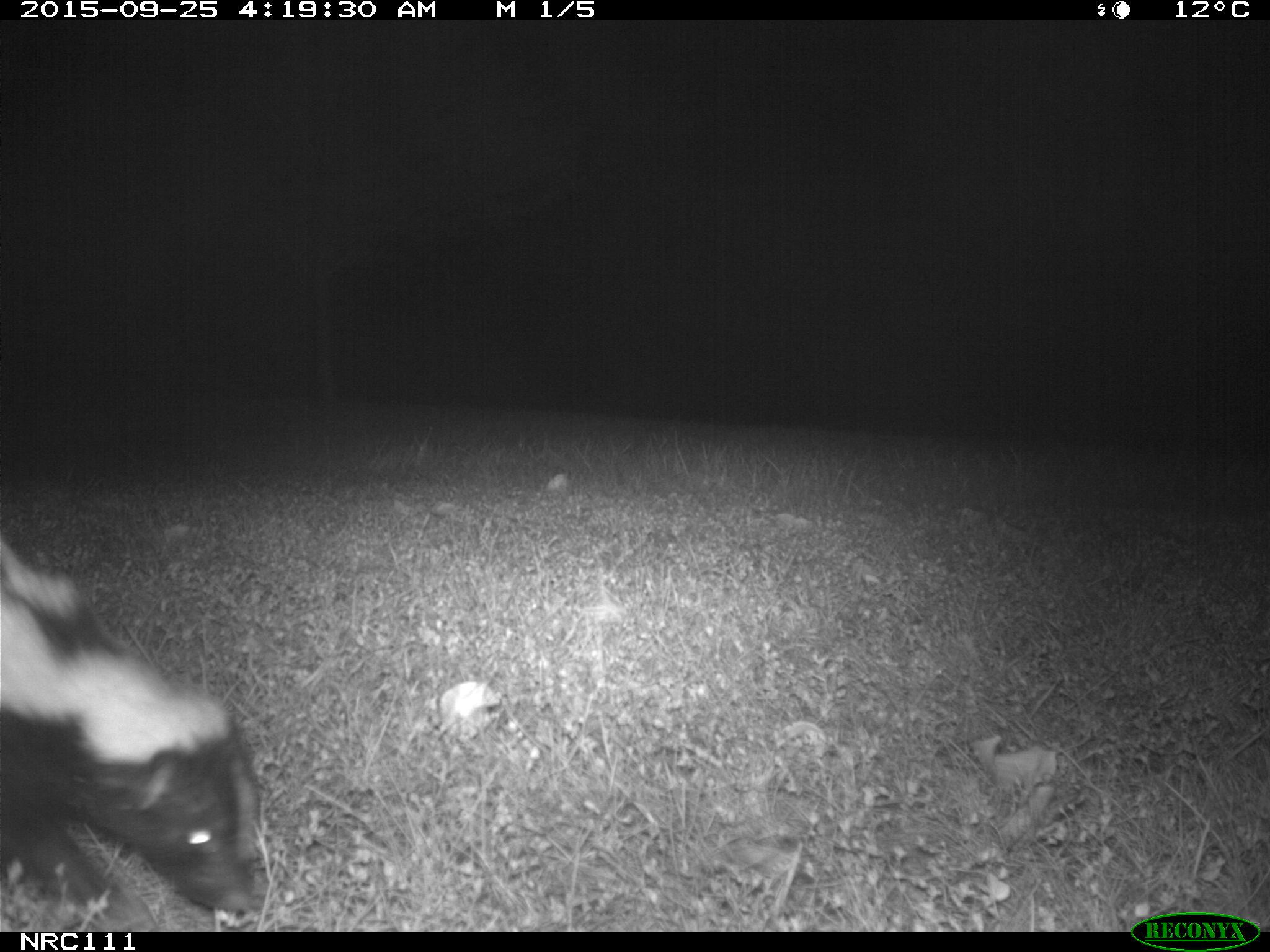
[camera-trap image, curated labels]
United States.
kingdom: Animalia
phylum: Chordata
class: Mammalia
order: Carnivora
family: Mephitidae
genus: Mephitis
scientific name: Mephitis mephitis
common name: striped skunk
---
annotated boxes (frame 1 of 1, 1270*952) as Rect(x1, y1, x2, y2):
Striped Skunk: Rect(0, 530, 272, 934)